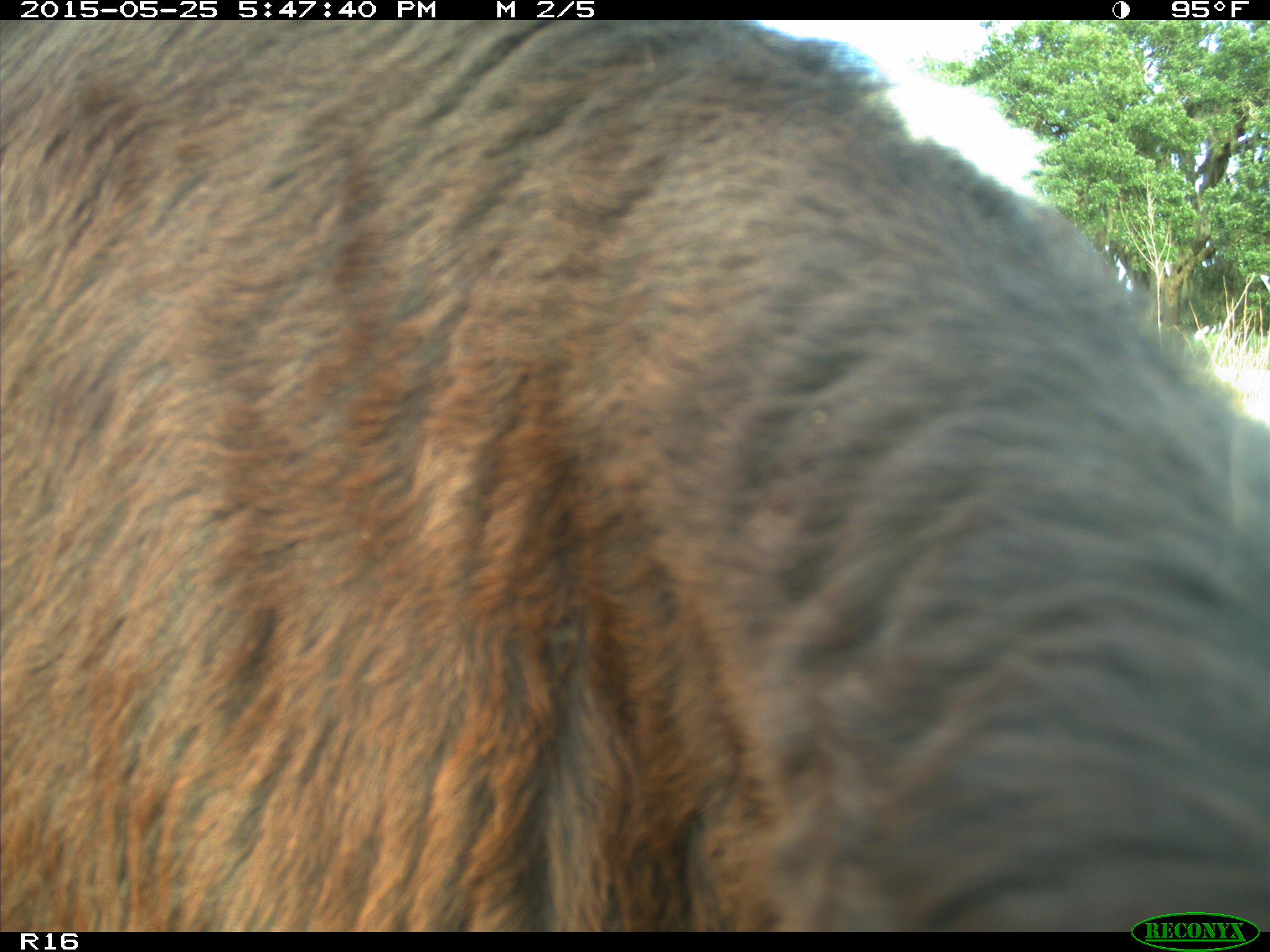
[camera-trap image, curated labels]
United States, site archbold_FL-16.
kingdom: Animalia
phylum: Chordata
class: Mammalia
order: Artiodactyla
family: Bovidae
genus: Bos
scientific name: Bos taurus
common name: domestic cow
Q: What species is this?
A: Bos taurus (domestic cow).